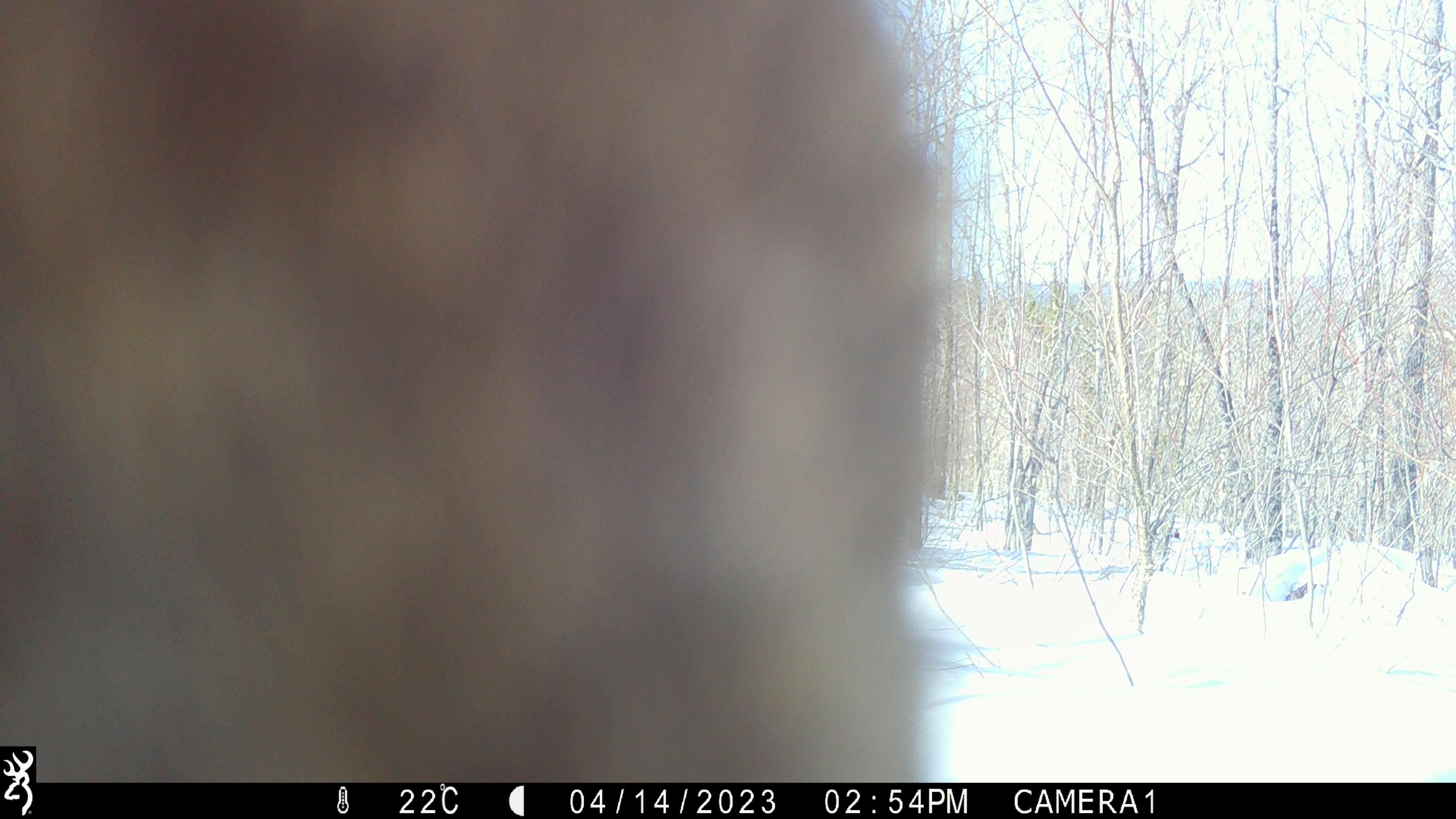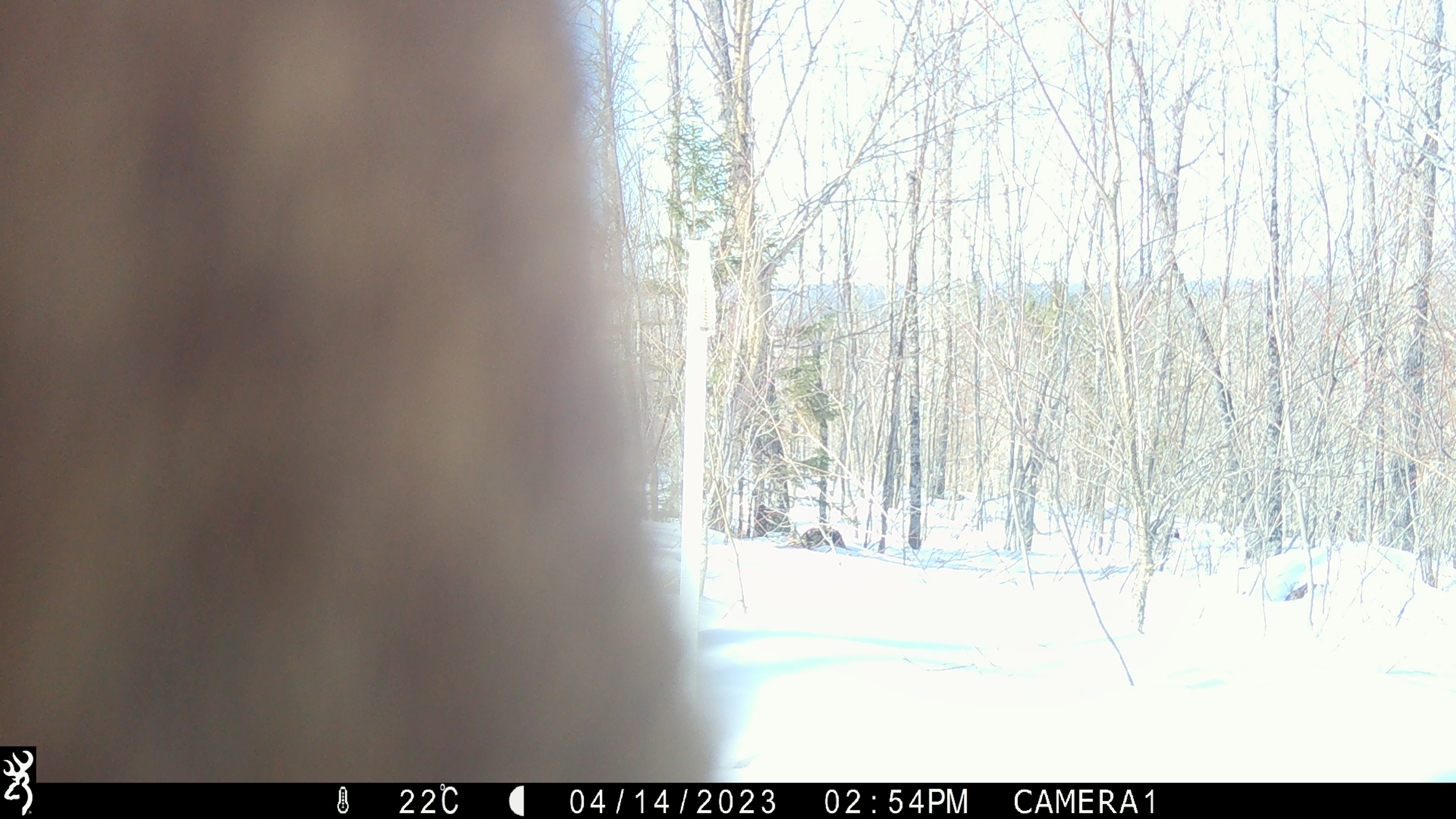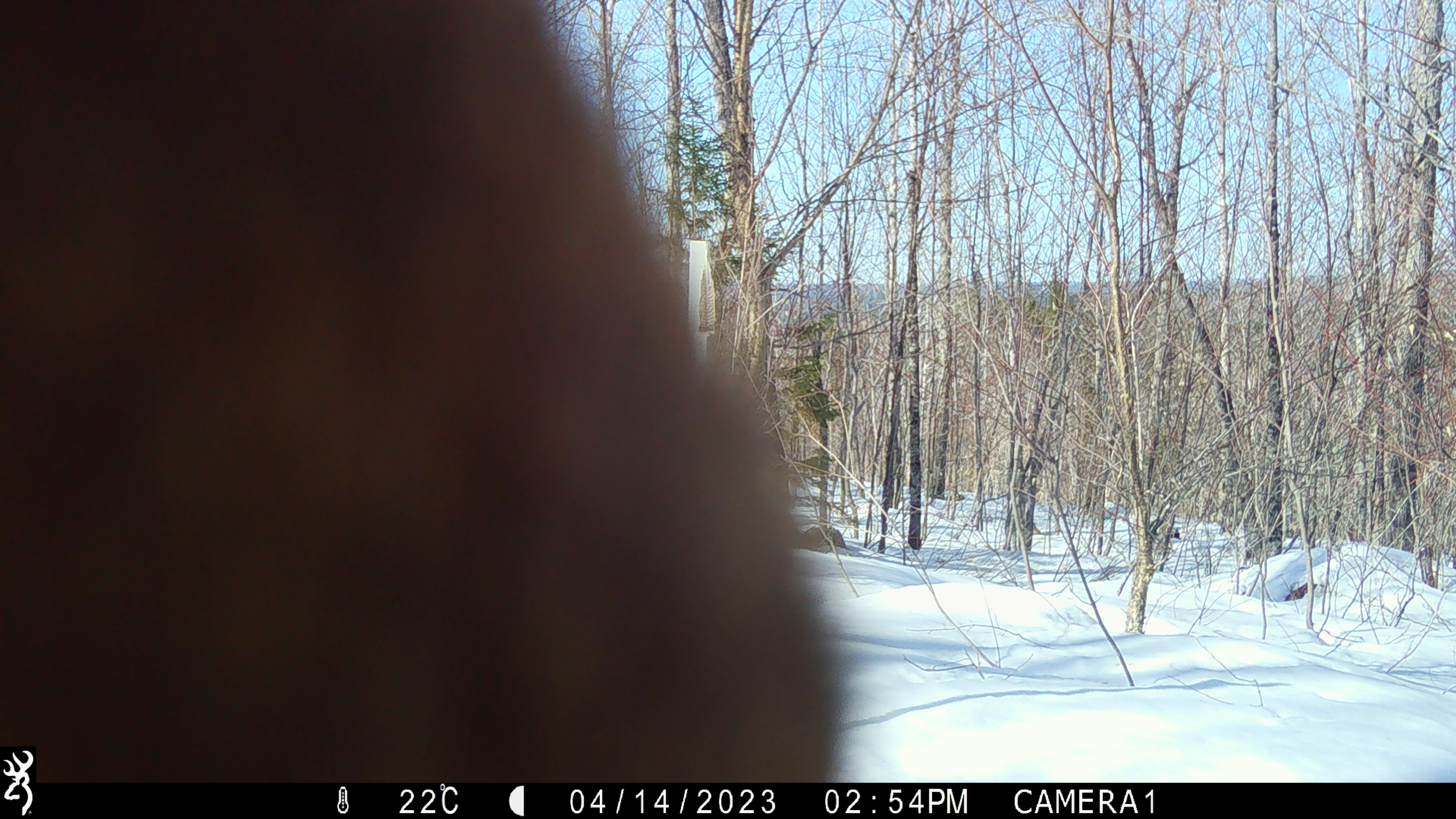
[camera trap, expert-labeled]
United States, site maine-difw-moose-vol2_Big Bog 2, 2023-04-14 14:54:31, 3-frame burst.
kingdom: Animalia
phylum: Chordata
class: Mammalia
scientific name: Mammalia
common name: mammal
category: mammal sp.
Mammal sp. (mammal) (Mammalia).